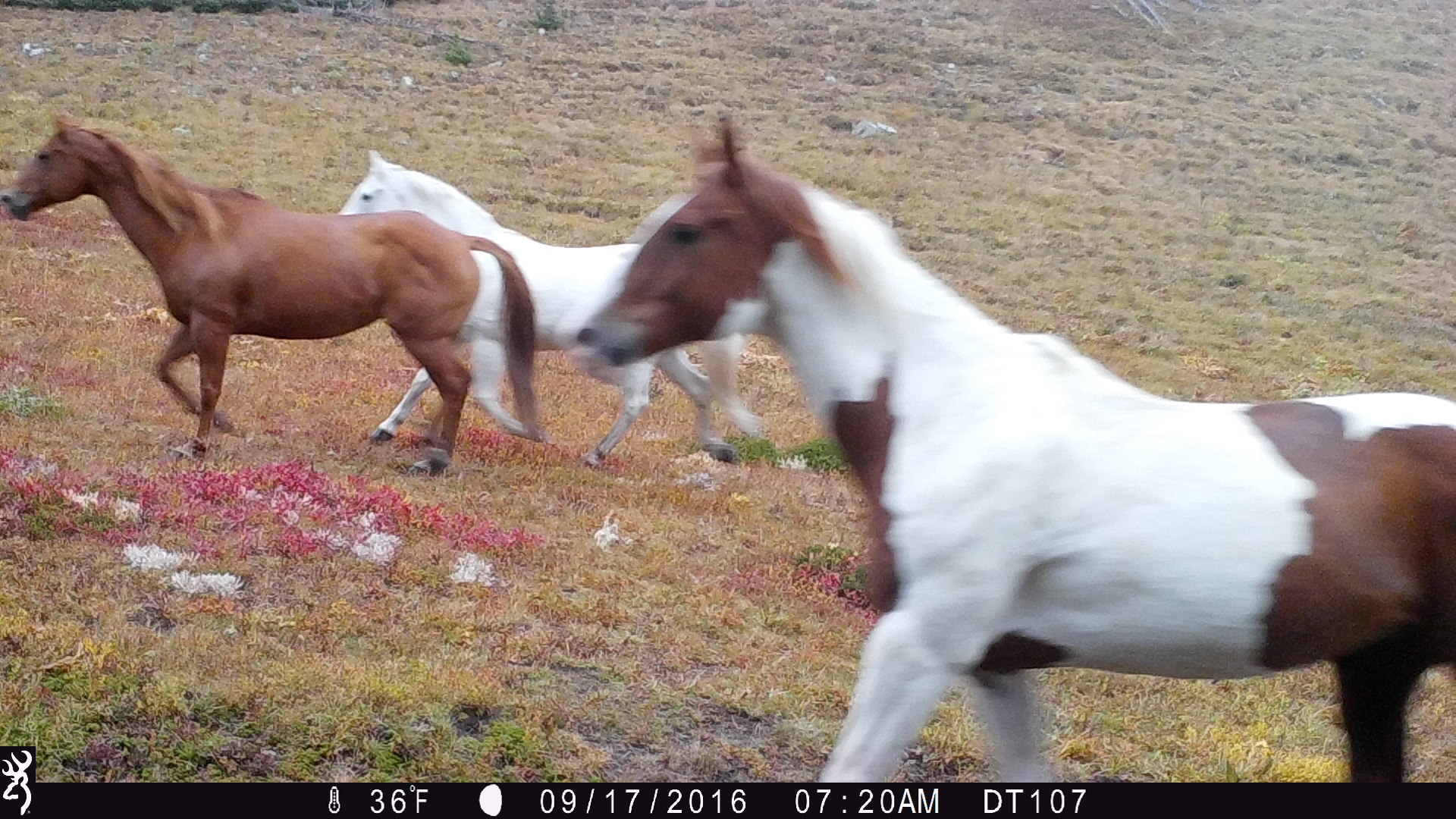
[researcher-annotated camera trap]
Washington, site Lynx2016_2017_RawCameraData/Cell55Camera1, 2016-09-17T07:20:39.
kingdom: Animalia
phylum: Chordata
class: Mammalia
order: Perissodactyla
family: Equidae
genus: Equus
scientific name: Equus caballus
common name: domestic horse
Domestic horse (Equus caballus). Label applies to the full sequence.